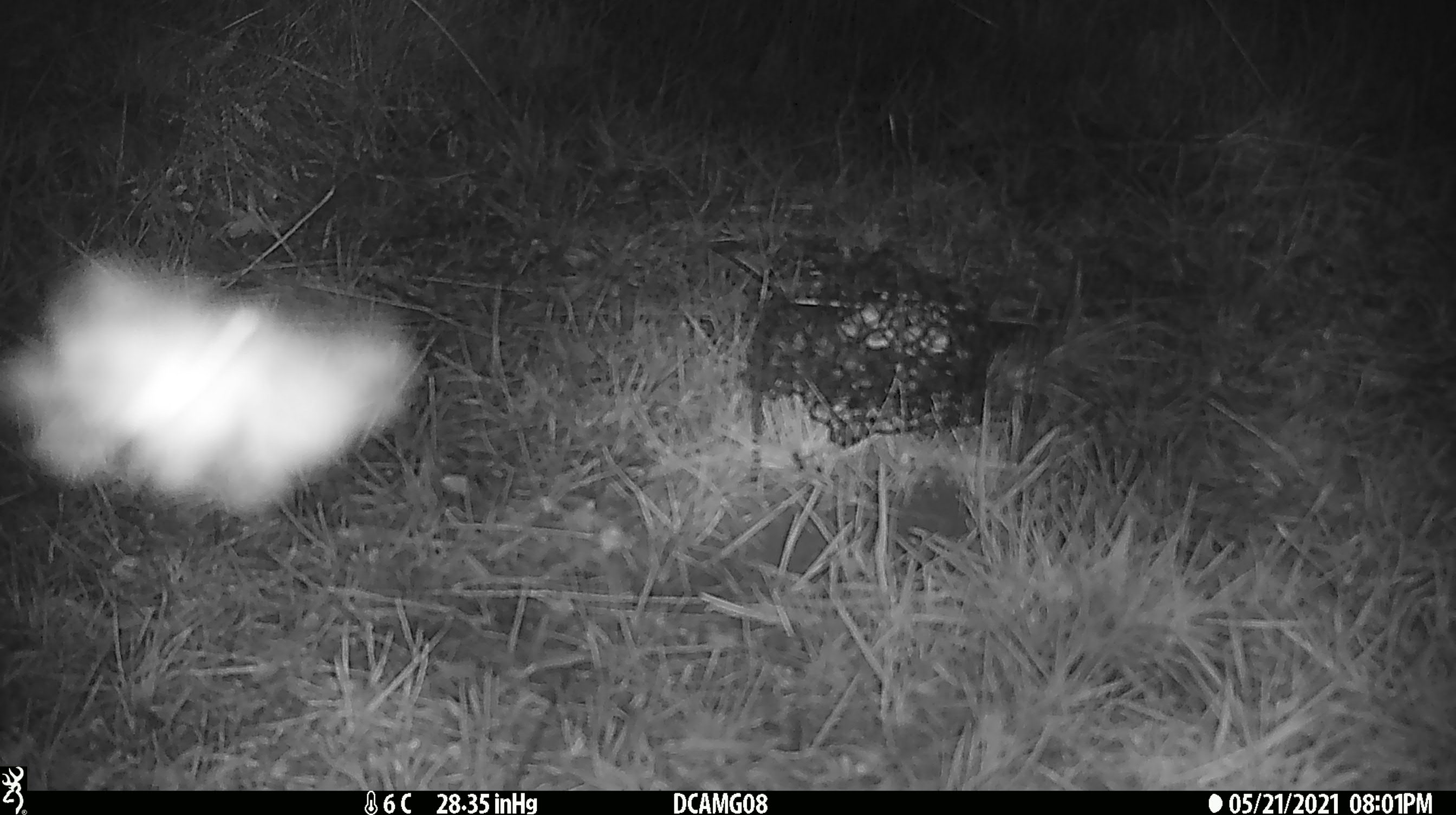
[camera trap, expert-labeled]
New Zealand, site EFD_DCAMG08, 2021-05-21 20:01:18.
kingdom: Animalia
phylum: Arthropoda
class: Insecta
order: Lepidoptera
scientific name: Lepidoptera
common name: moth